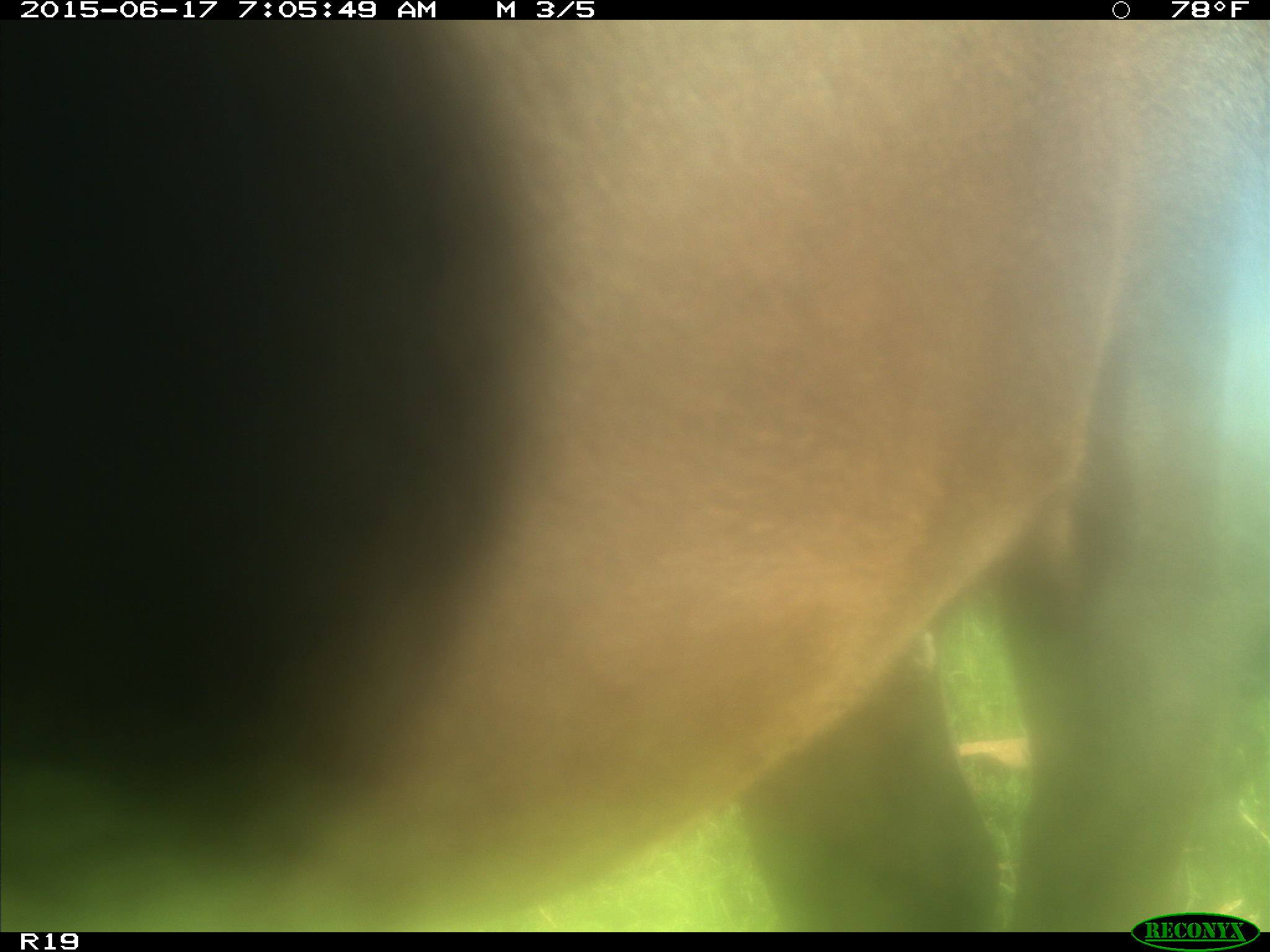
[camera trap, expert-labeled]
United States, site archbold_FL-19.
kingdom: Animalia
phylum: Chordata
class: Mammalia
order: Artiodactyla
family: Bovidae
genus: Bos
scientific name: Bos taurus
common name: domestic cow